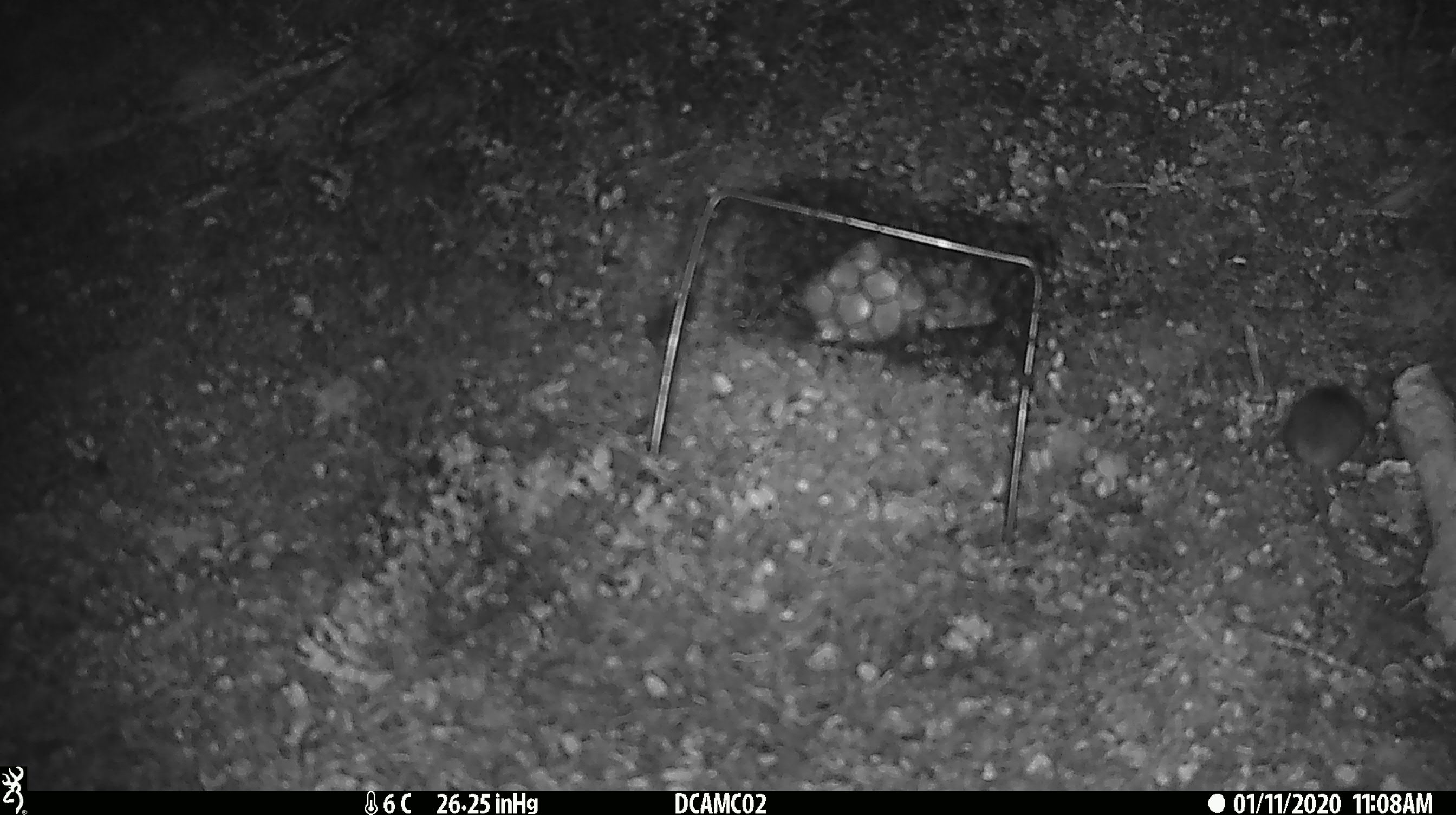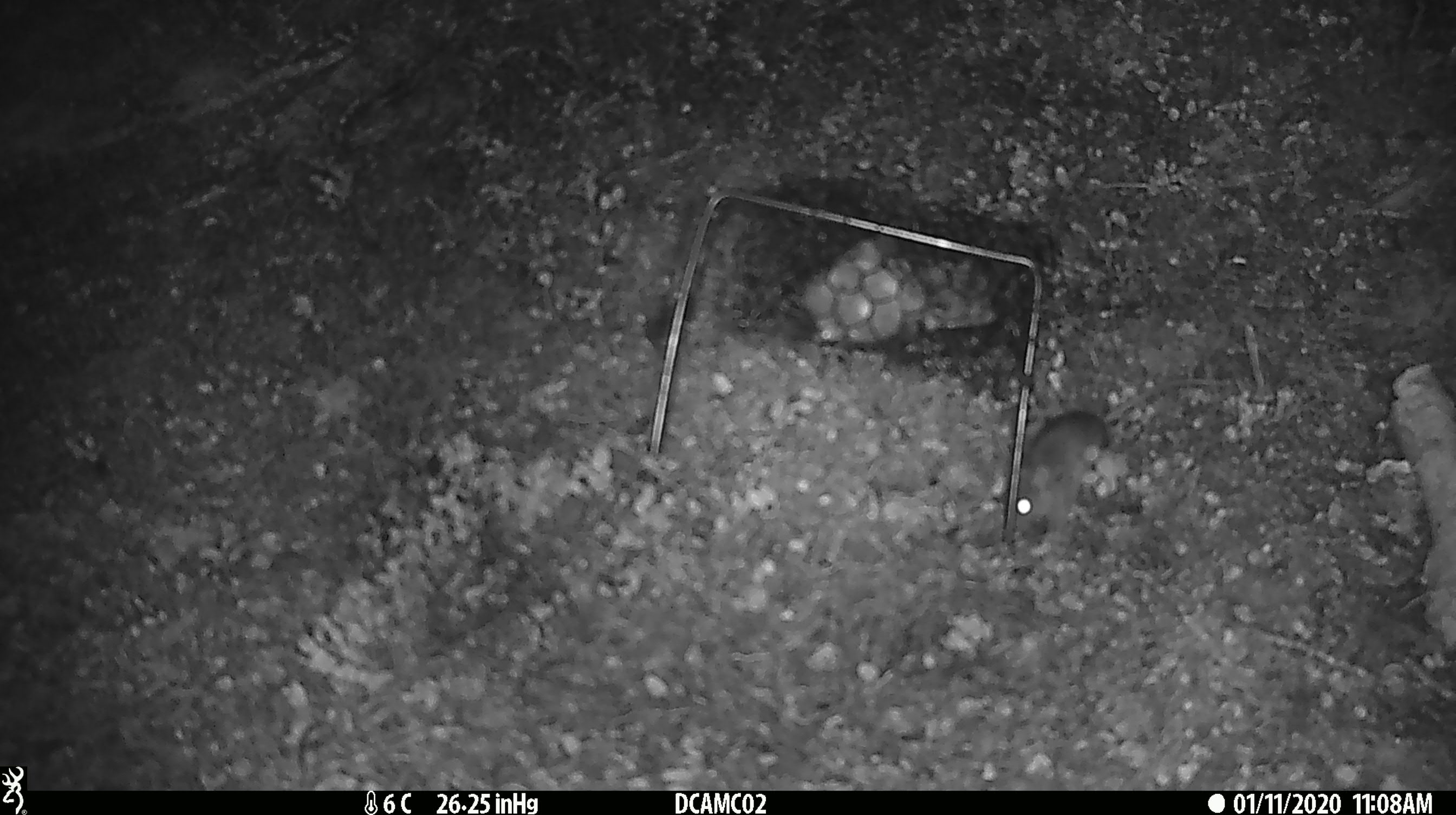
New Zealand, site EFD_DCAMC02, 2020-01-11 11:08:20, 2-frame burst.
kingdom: Animalia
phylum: Chordata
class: Mammalia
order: Rodentia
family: Muridae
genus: Mus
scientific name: Mus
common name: mouse